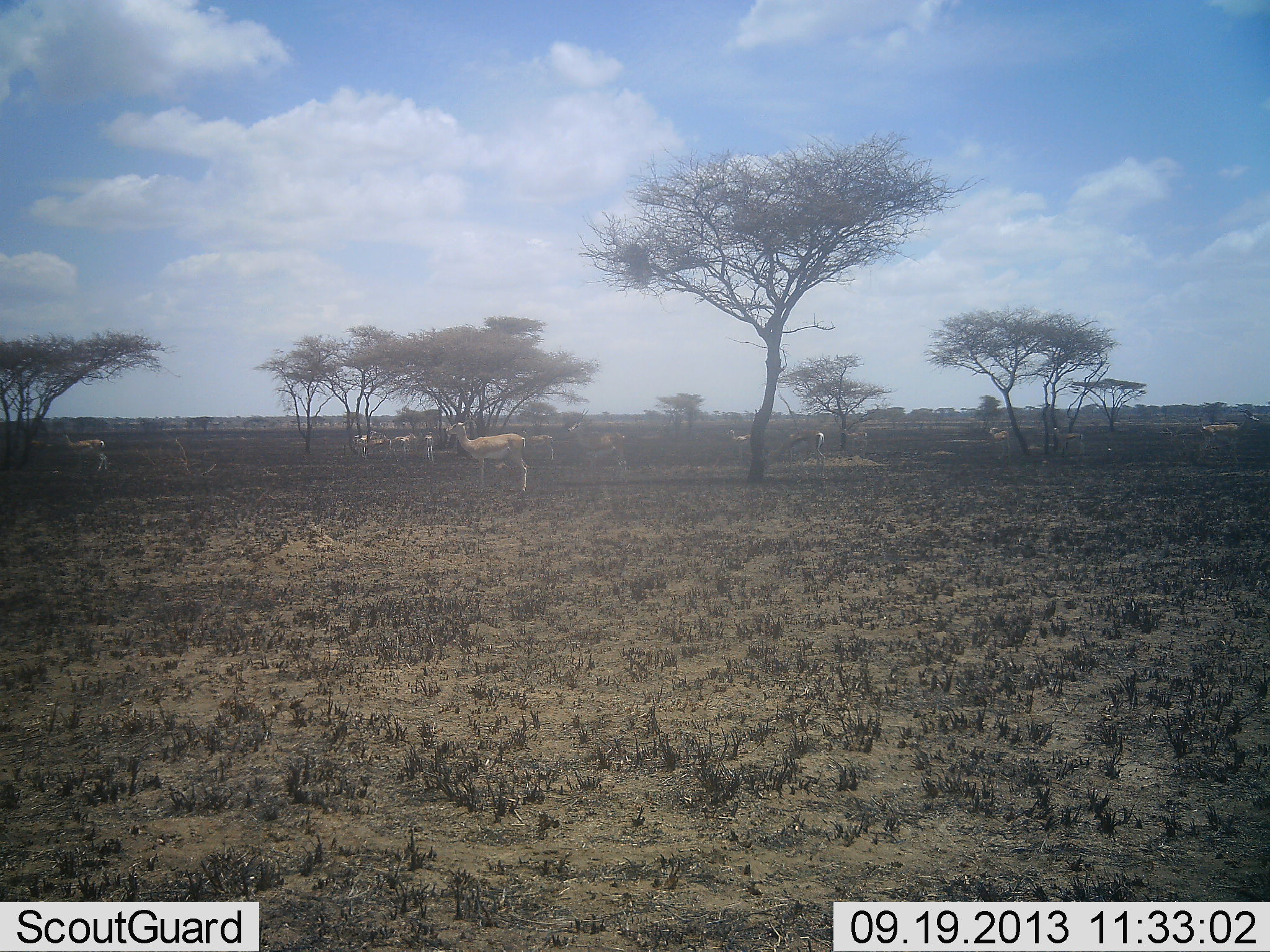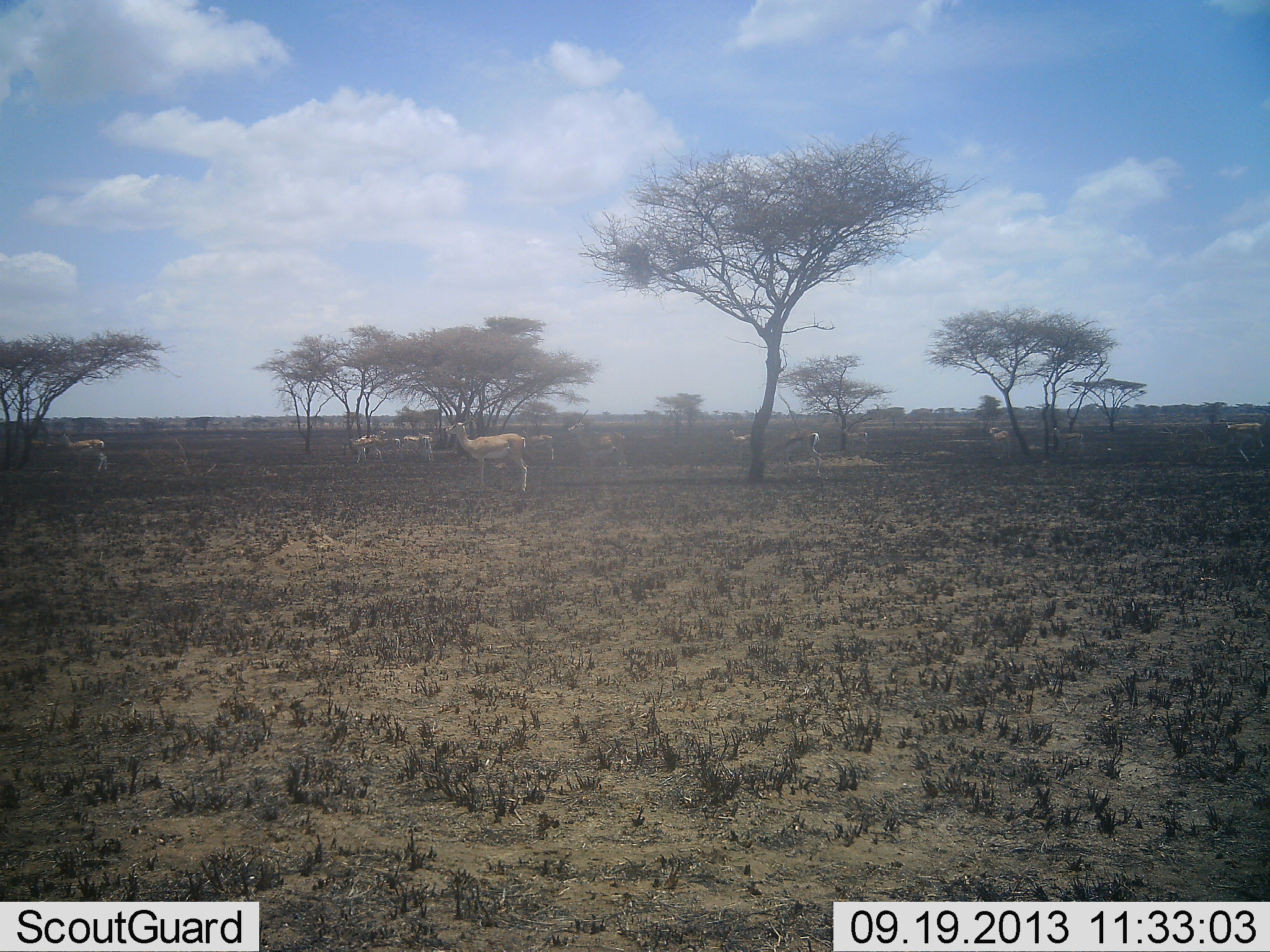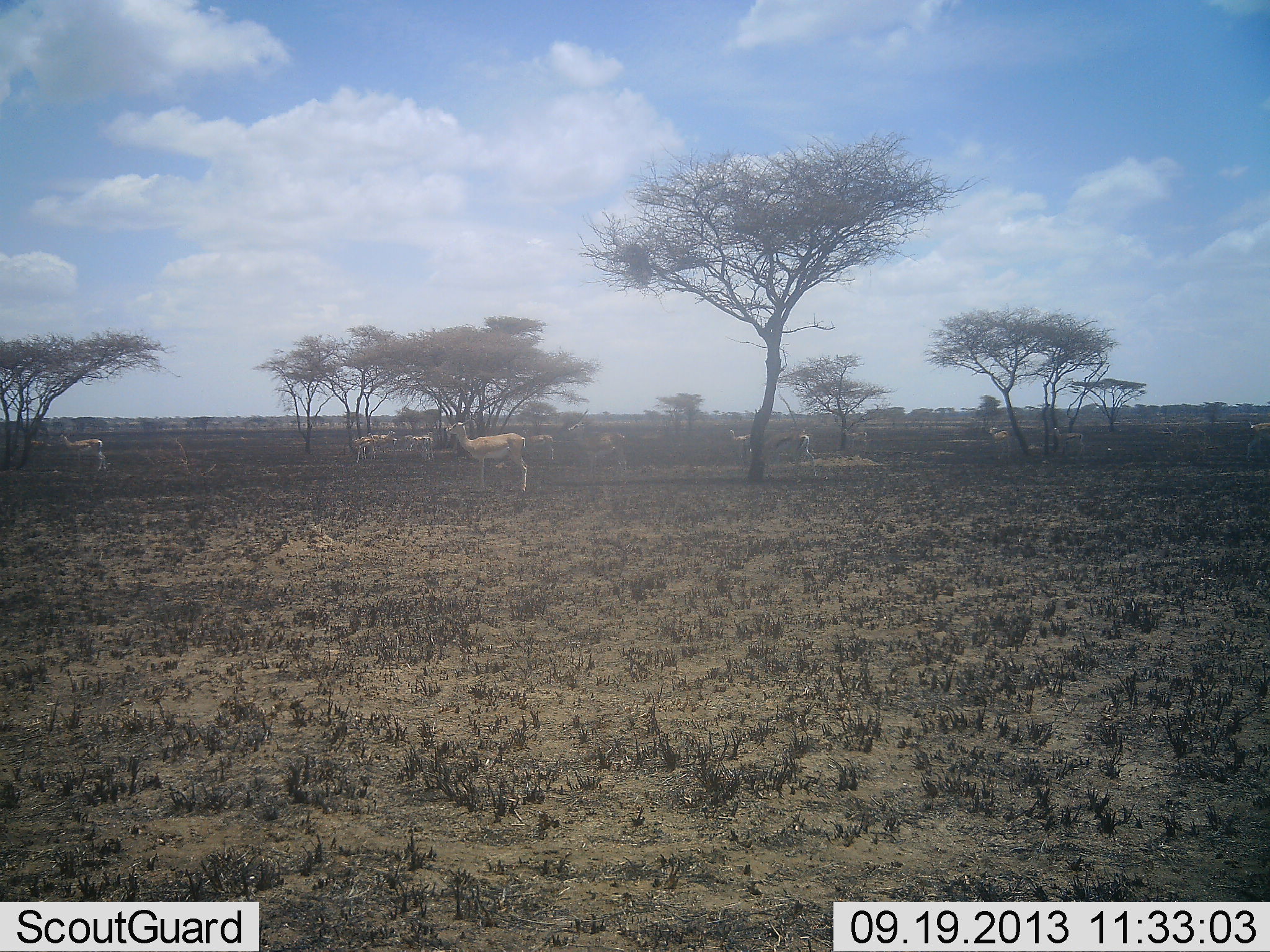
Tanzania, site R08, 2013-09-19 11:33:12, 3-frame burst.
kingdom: Animalia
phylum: Chordata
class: Mammalia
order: Artiodactyla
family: Bovidae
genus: Nanger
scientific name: Nanger granti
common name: grant's gazelle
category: gazellegrants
Gazellegrants (grant's gazelle) (Nanger granti), count 11-50. Behavior (volunteer vote fractions): standing 94%, resting 6%, moving 35%, interacting 0%. Young present (vote fraction): 0%. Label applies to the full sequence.